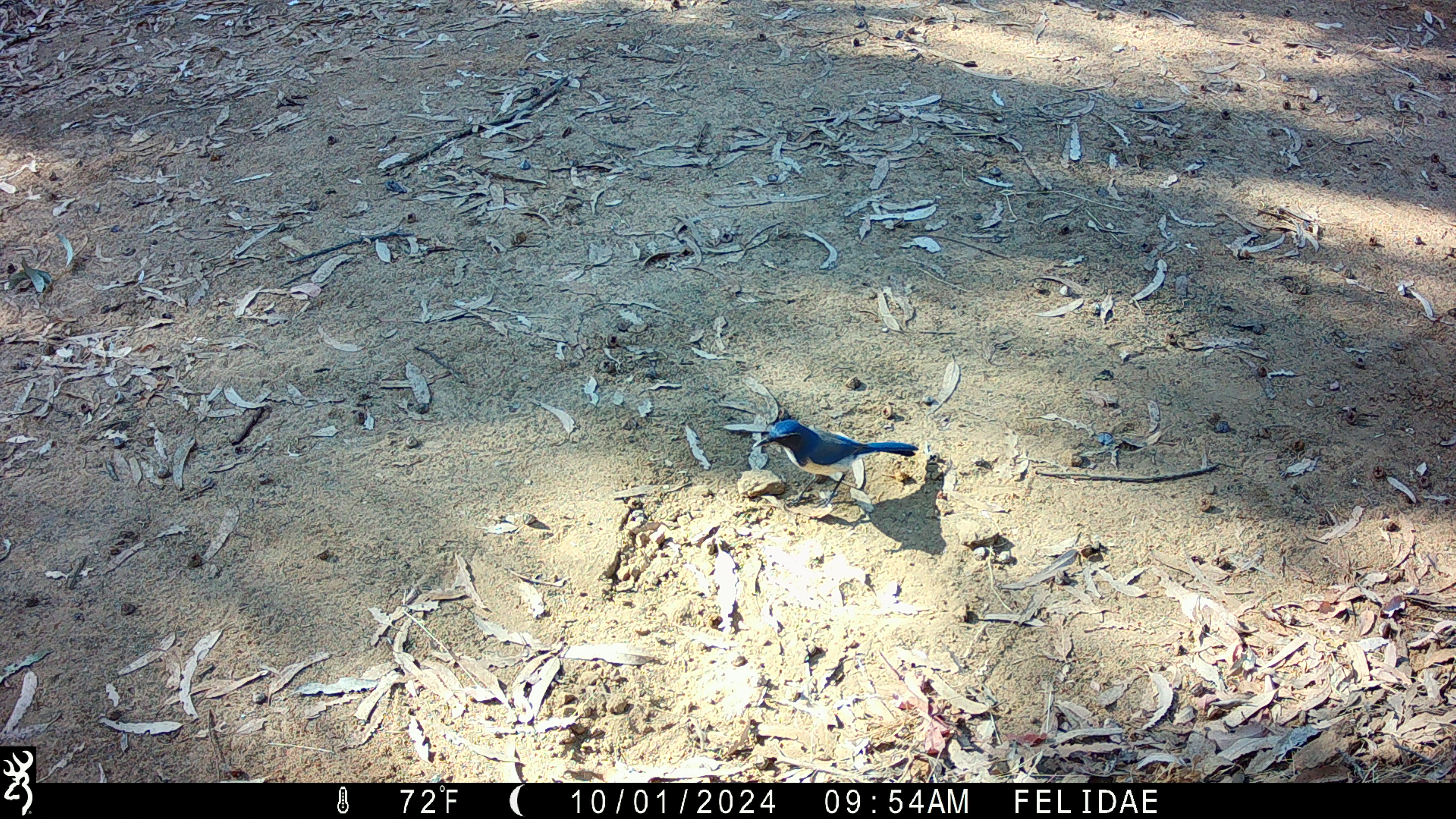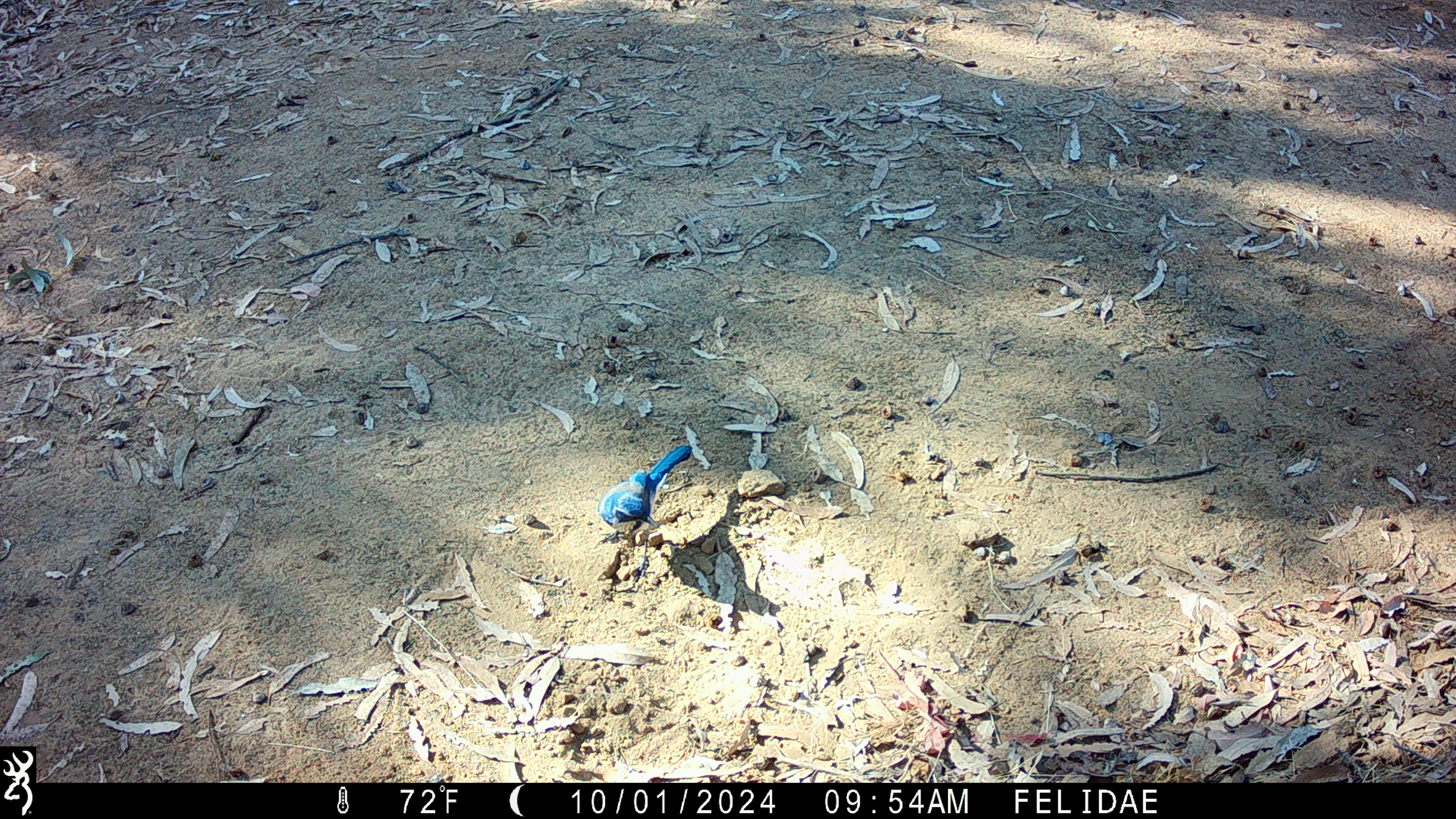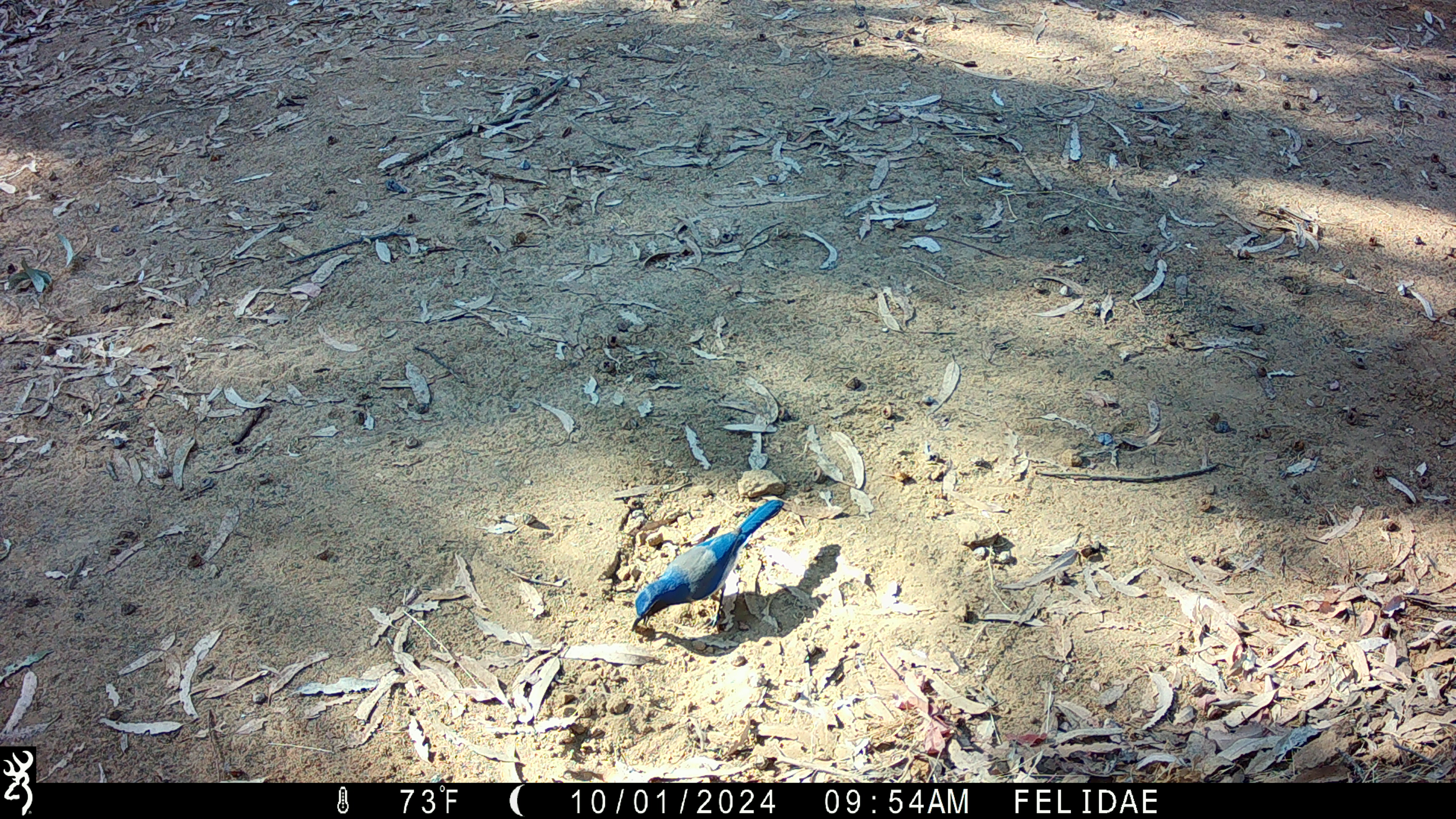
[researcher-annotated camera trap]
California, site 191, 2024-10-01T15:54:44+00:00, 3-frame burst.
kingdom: Animalia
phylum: Chordata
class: Aves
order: Passeriformes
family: Corvidae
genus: Aphelocoma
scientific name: Aphelocoma californica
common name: california scrub jay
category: western scrub-jay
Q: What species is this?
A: Western scrub-jay (california scrub jay) (Aphelocoma californica).